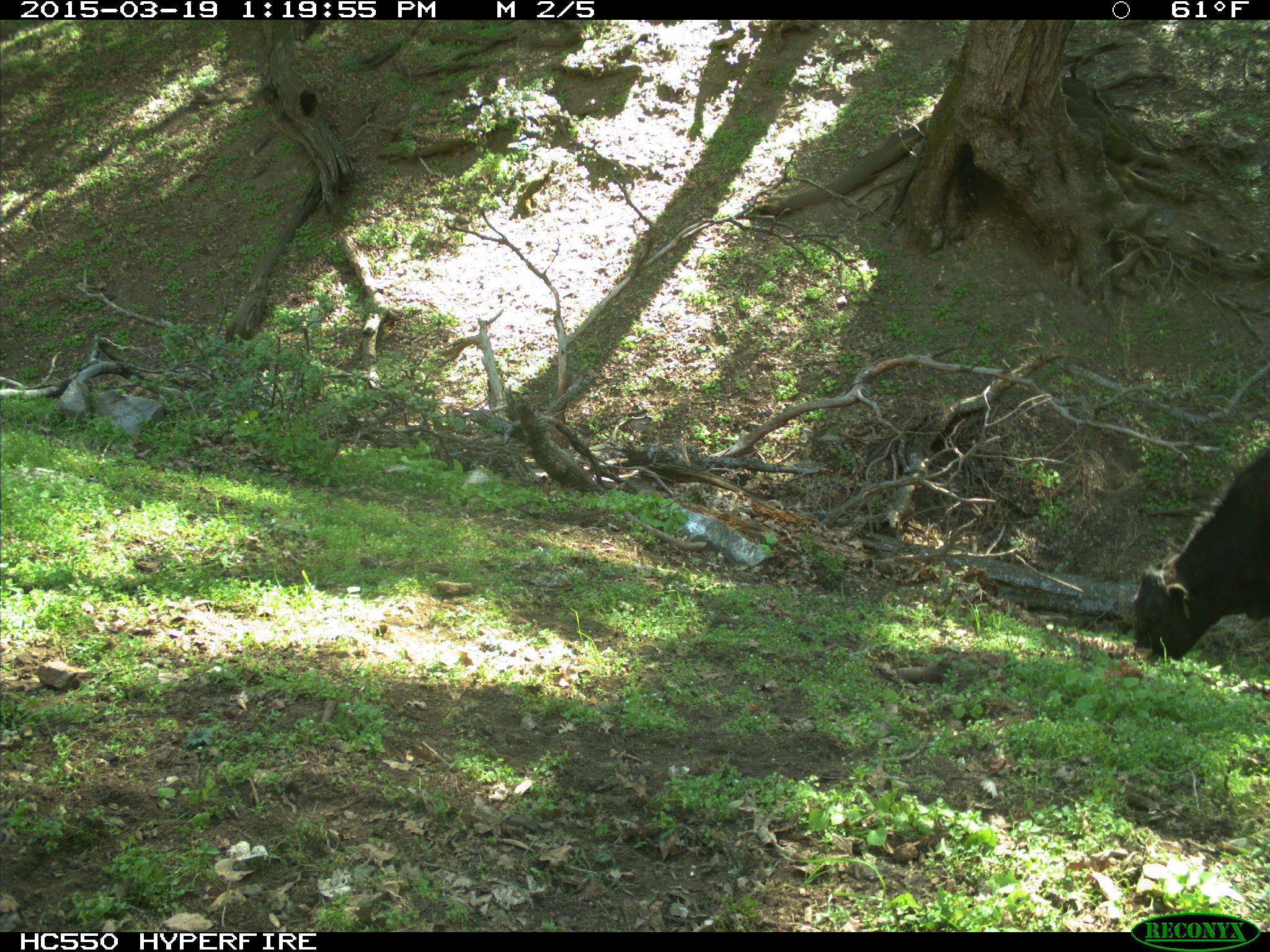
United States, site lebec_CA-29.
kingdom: Animalia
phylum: Chordata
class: Mammalia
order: Artiodactyla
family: Bovidae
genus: Bos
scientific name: Bos taurus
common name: domestic cow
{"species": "Bos taurus (domestic cow)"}